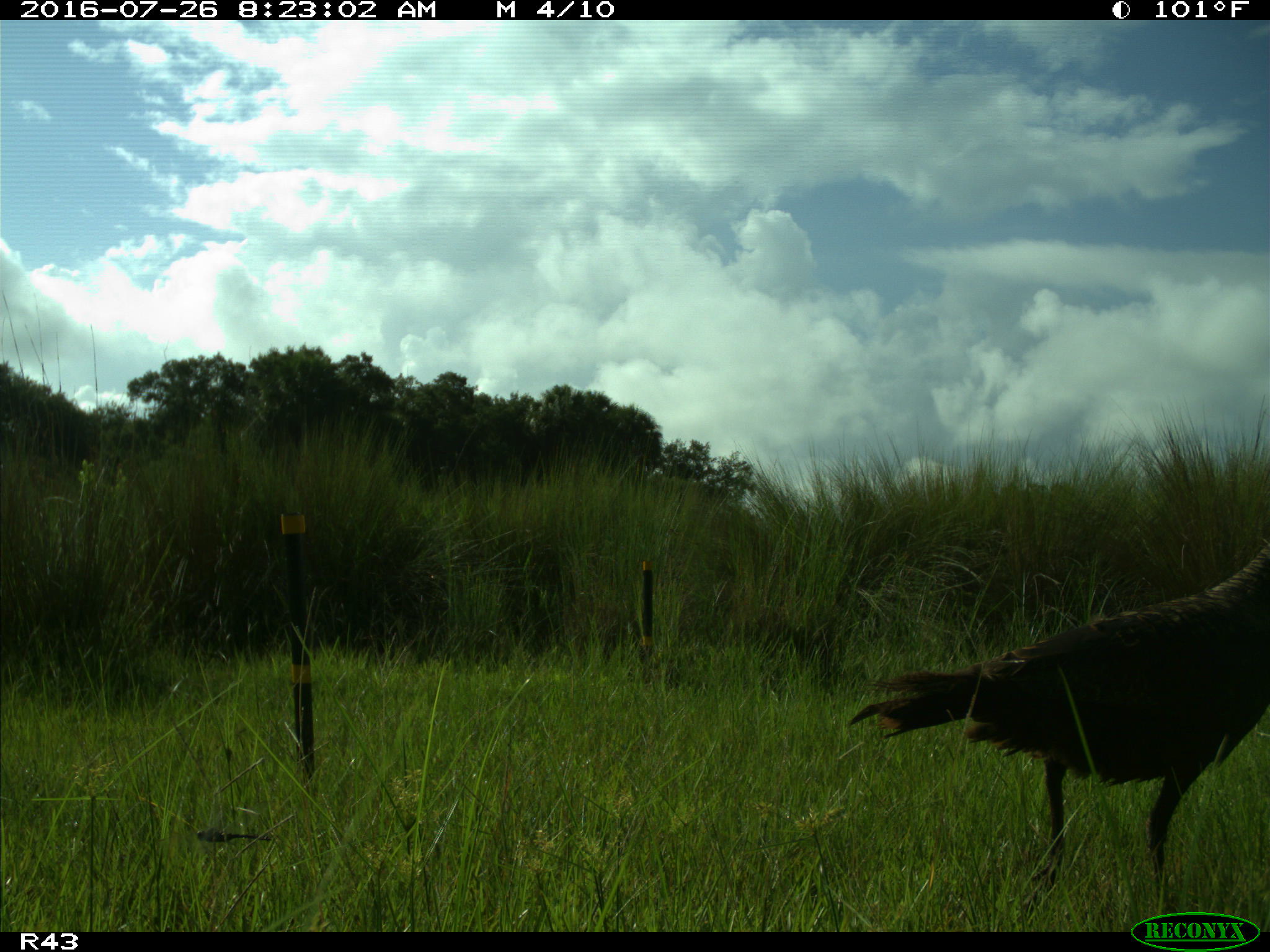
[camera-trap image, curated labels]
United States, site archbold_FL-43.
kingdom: Animalia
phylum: Chordata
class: Aves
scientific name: Aves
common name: birds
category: unidentified bird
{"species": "unidentified bird (birds) (Aves)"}